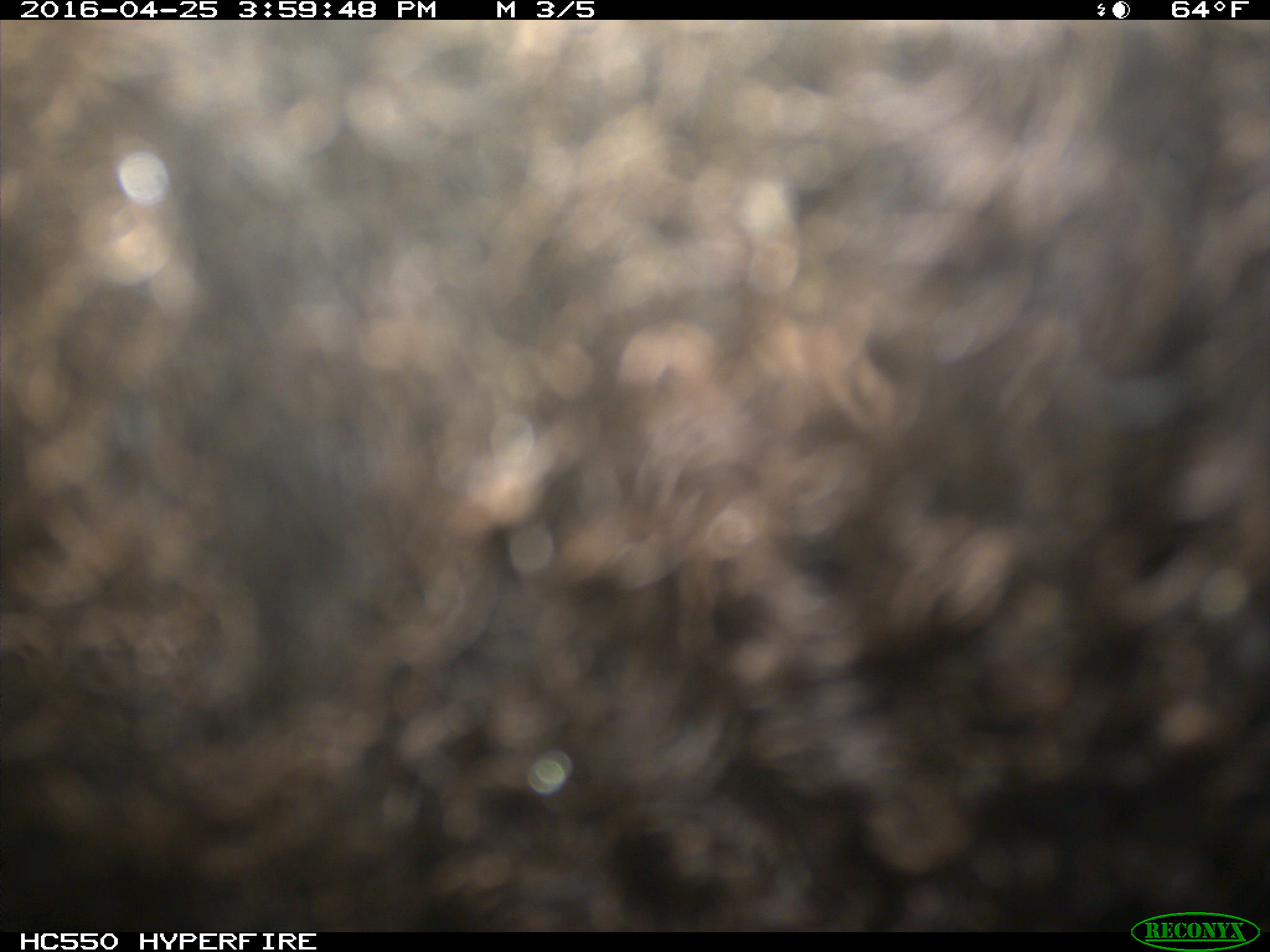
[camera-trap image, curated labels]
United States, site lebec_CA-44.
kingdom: Animalia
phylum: Chordata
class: Mammalia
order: Artiodactyla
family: Bovidae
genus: Bos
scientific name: Bos taurus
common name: domestic cow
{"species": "Bos taurus (domestic cow)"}